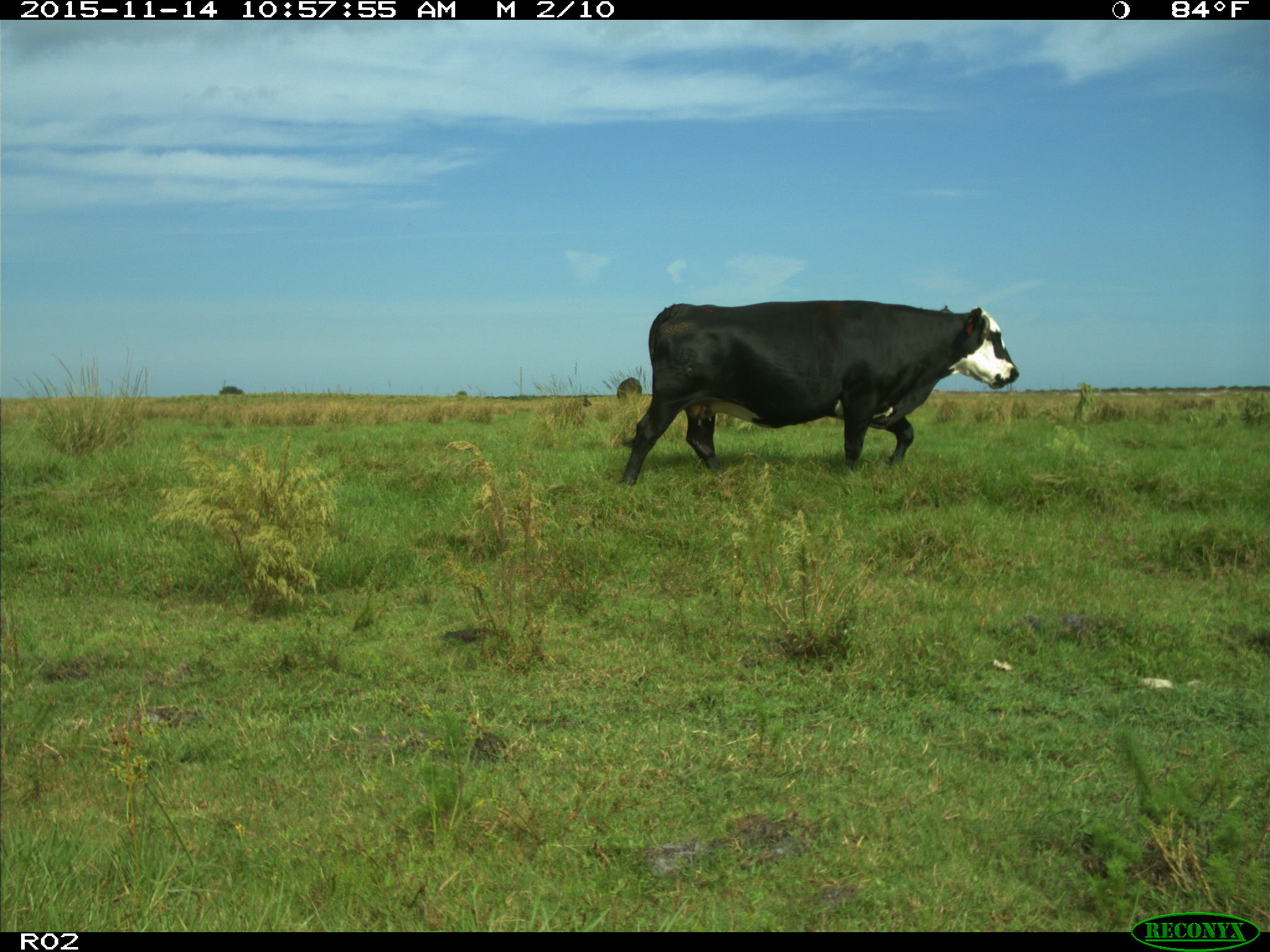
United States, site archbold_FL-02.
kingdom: Animalia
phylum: Chordata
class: Mammalia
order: Artiodactyla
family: Bovidae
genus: Bos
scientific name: Bos taurus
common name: domestic cow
Bos taurus (domestic cow).